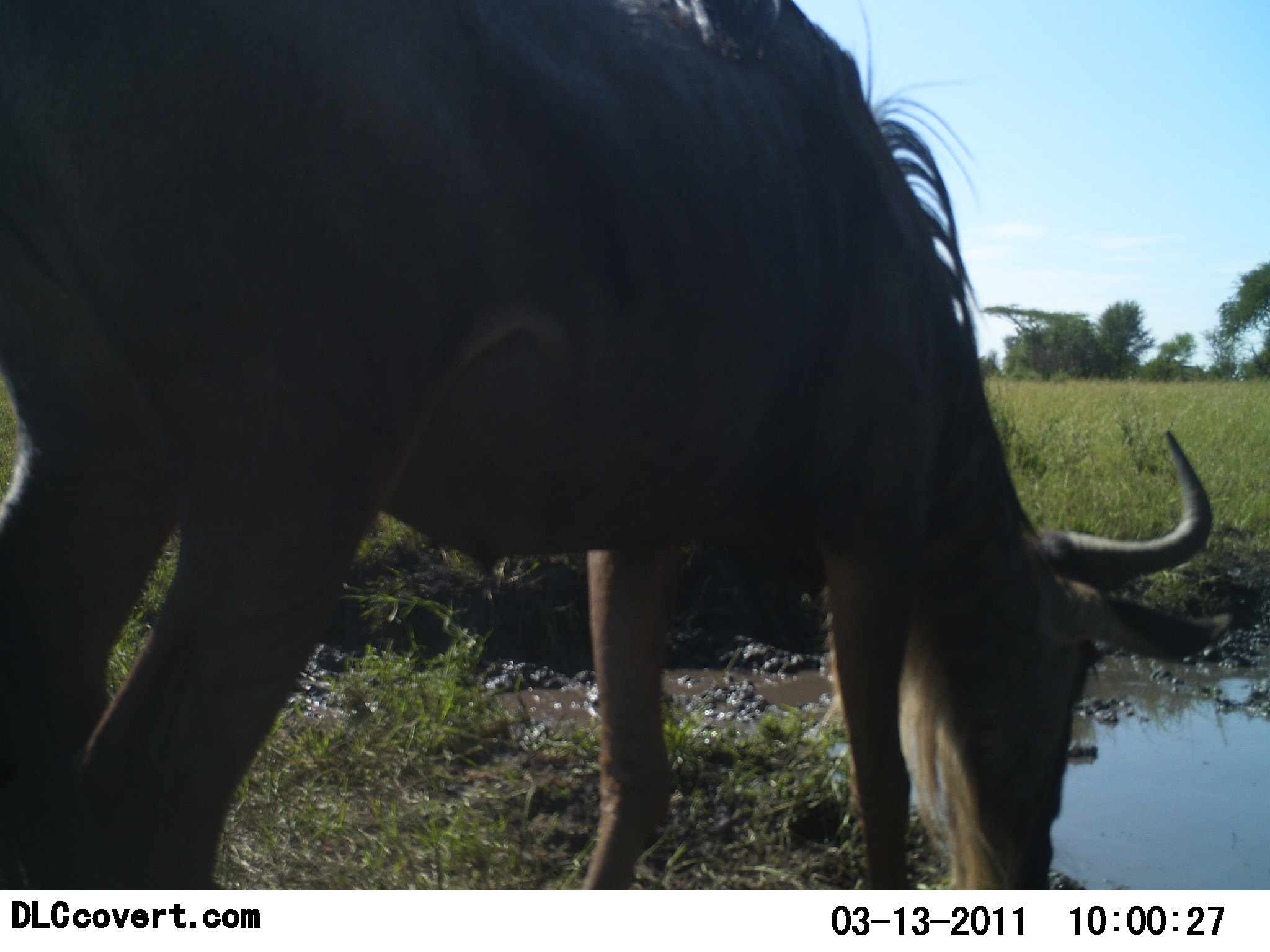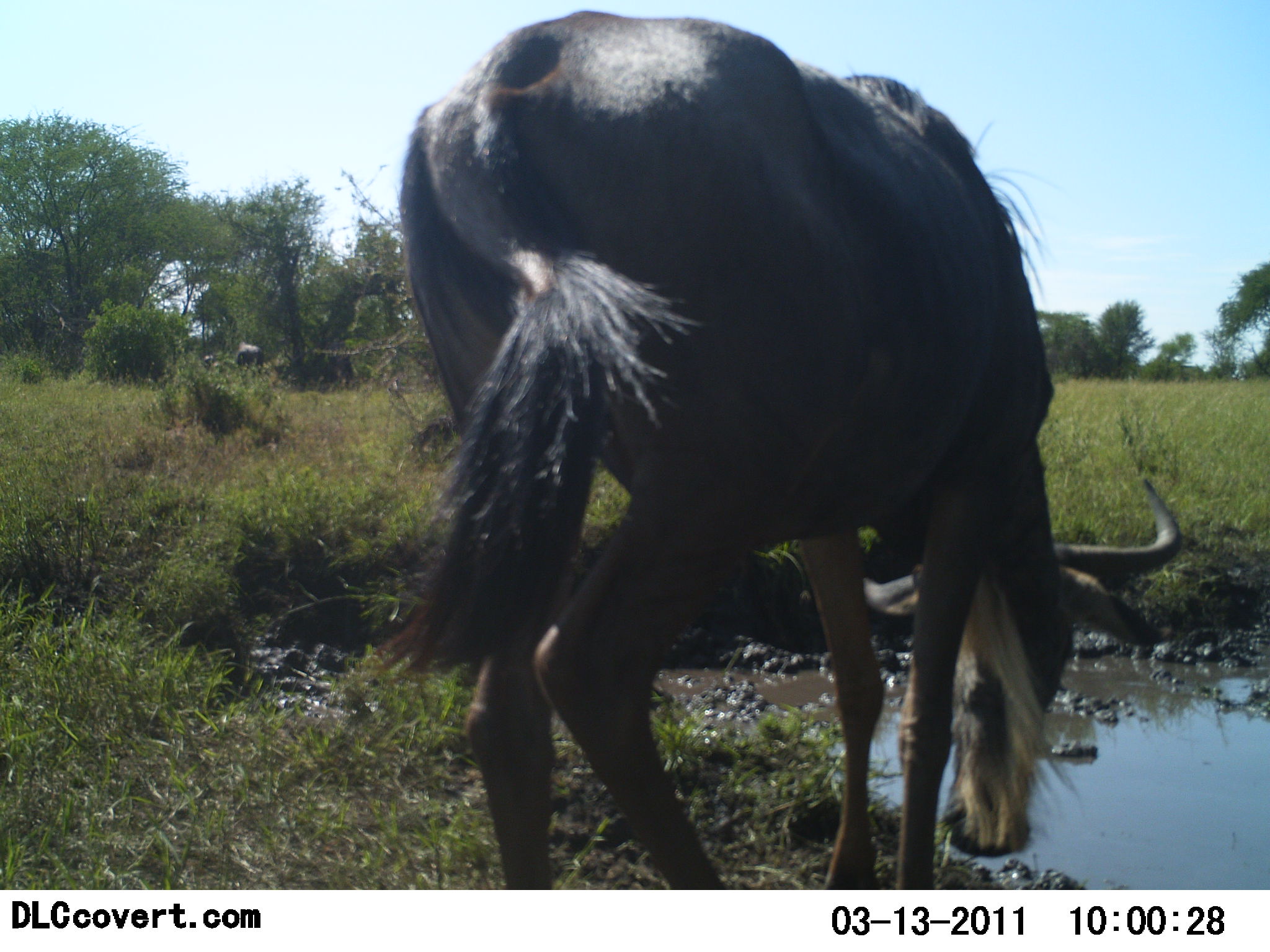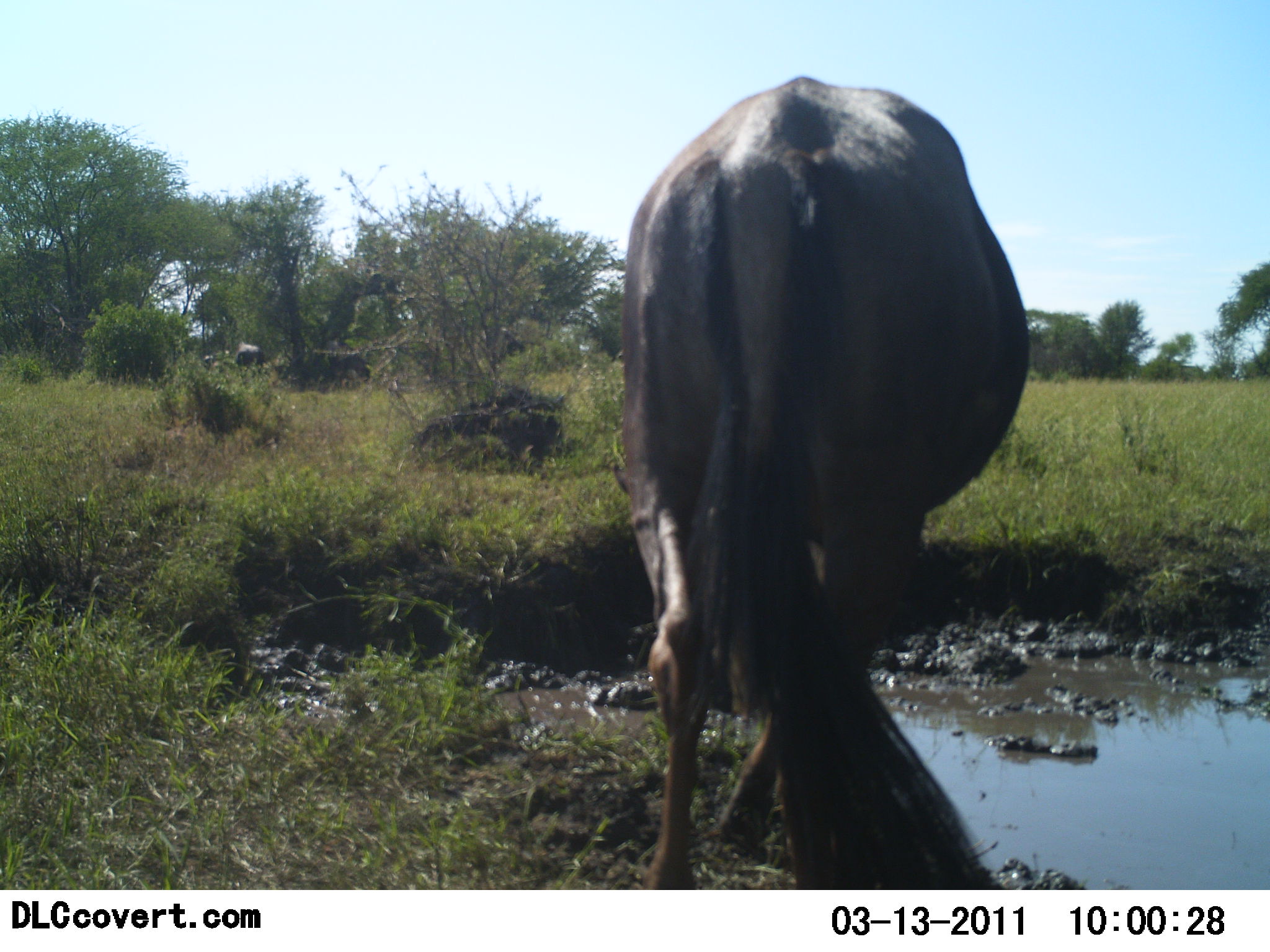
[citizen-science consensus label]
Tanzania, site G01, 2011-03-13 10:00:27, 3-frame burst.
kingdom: Animalia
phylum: Chordata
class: Mammalia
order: Artiodactyla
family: Bovidae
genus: Connochaetes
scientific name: Connochaetes taurinus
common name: blue wildebeest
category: wildebeest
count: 1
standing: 20%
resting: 0%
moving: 30%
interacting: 0%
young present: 0%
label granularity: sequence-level